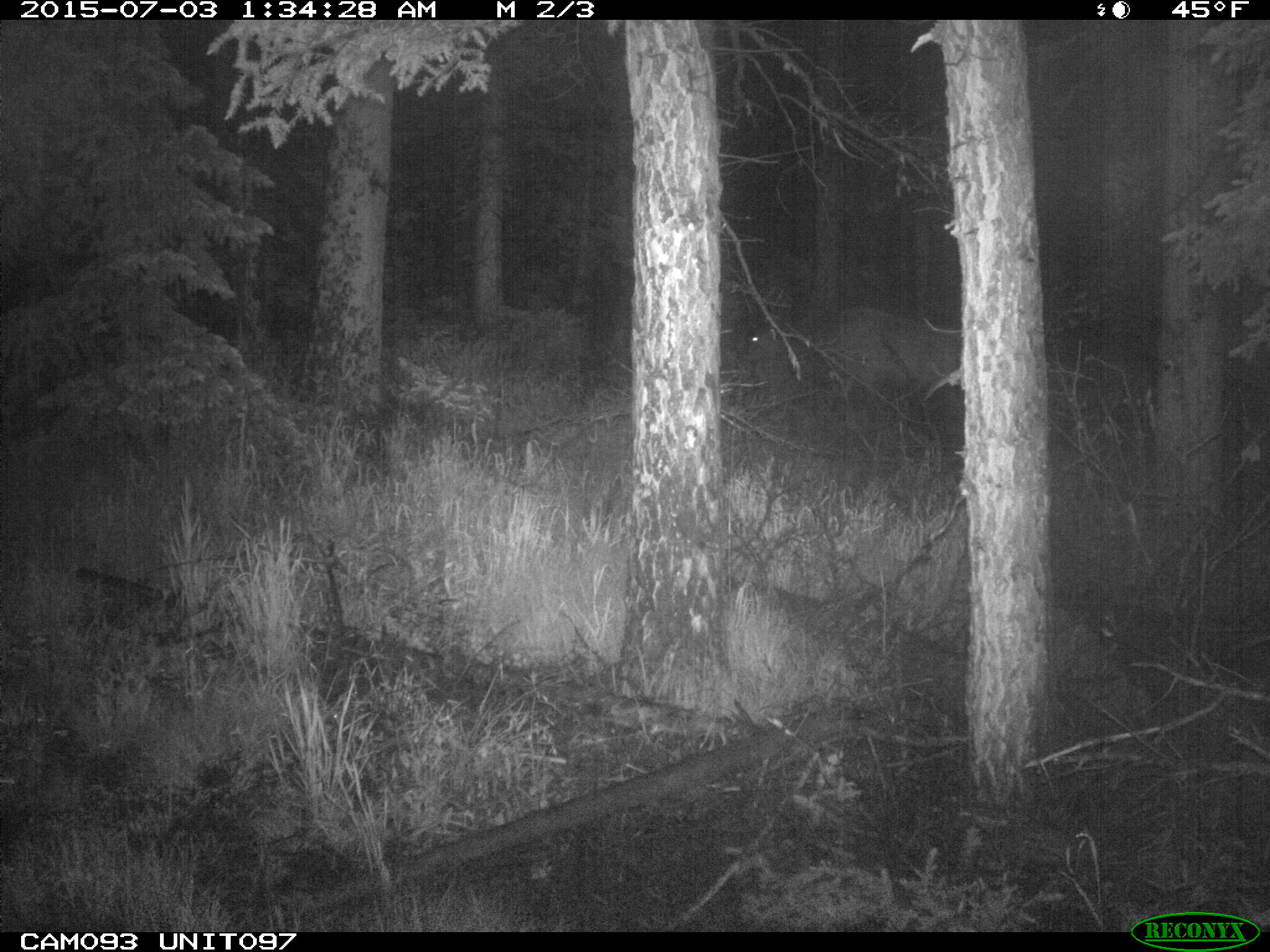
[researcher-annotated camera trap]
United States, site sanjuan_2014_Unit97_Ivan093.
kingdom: Animalia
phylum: Chordata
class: Mammalia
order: Artiodactyla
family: Cervidae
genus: Cervus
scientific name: Cervus elaphus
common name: red deer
Cervus elaphus (red deer).